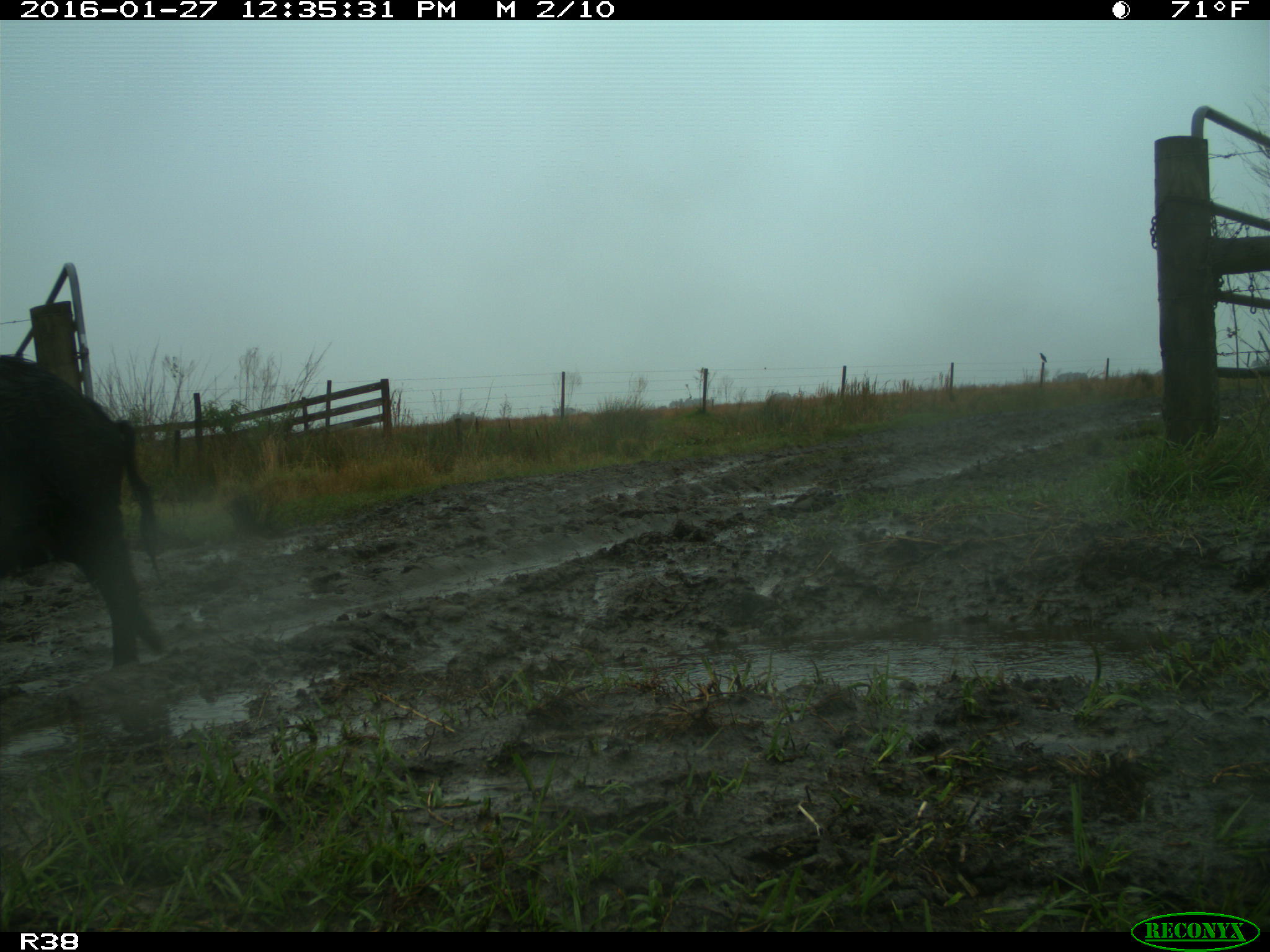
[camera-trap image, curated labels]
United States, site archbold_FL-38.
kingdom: Animalia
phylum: Chordata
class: Mammalia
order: Artiodactyla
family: Suidae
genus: Sus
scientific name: Sus scrofa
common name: wild boar